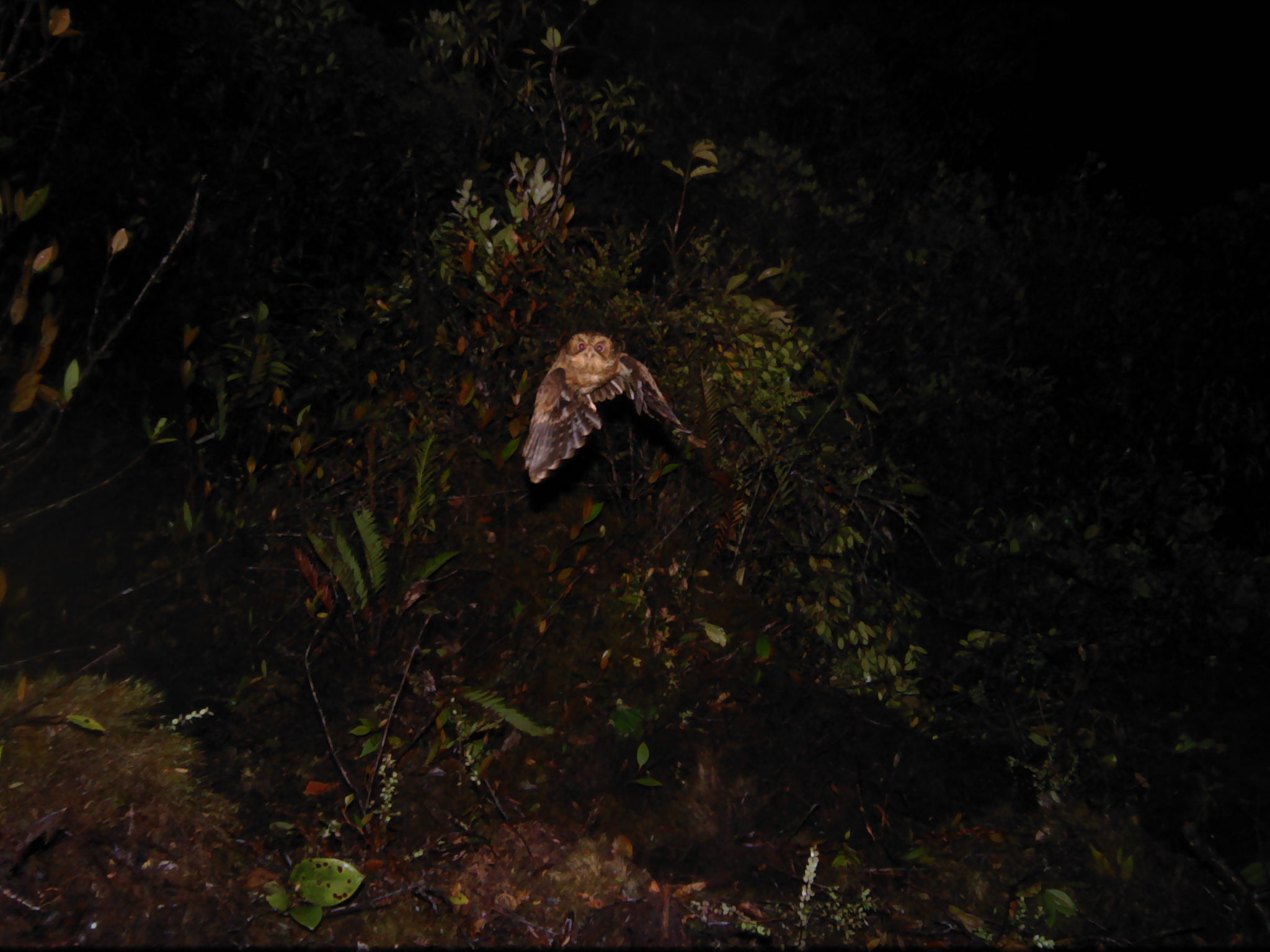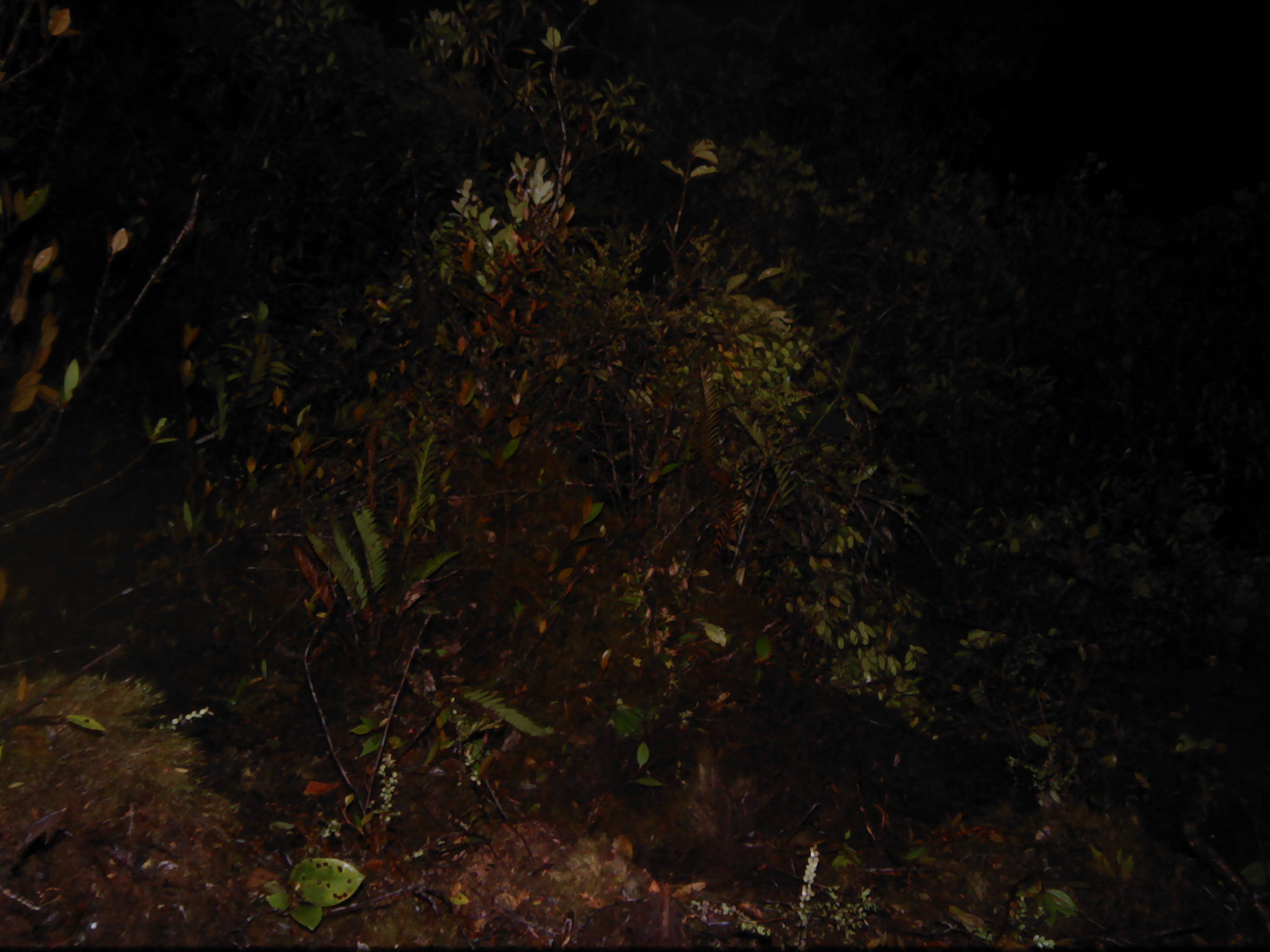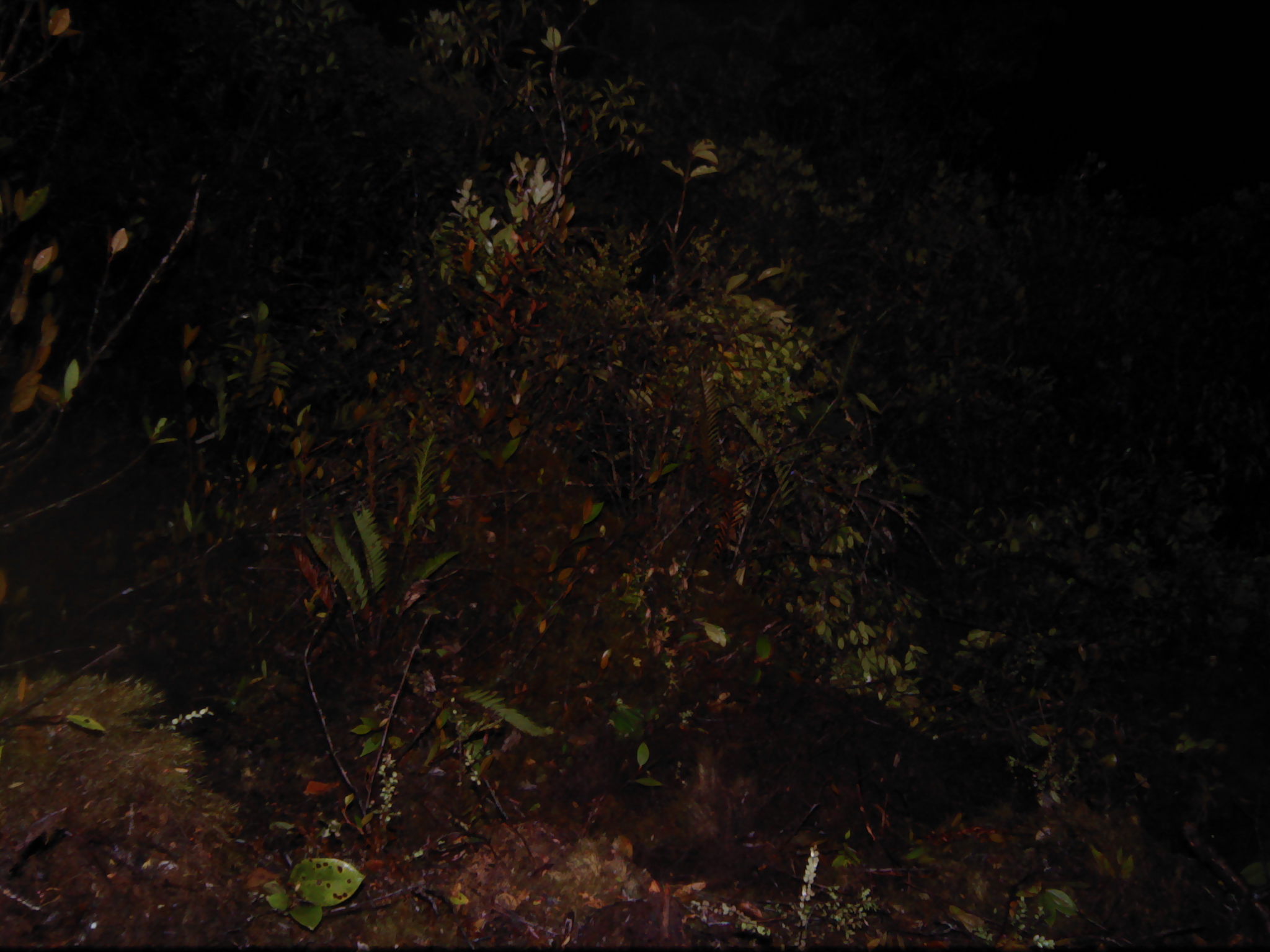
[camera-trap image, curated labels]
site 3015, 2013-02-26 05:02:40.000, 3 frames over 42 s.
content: unidentified animal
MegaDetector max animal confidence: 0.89